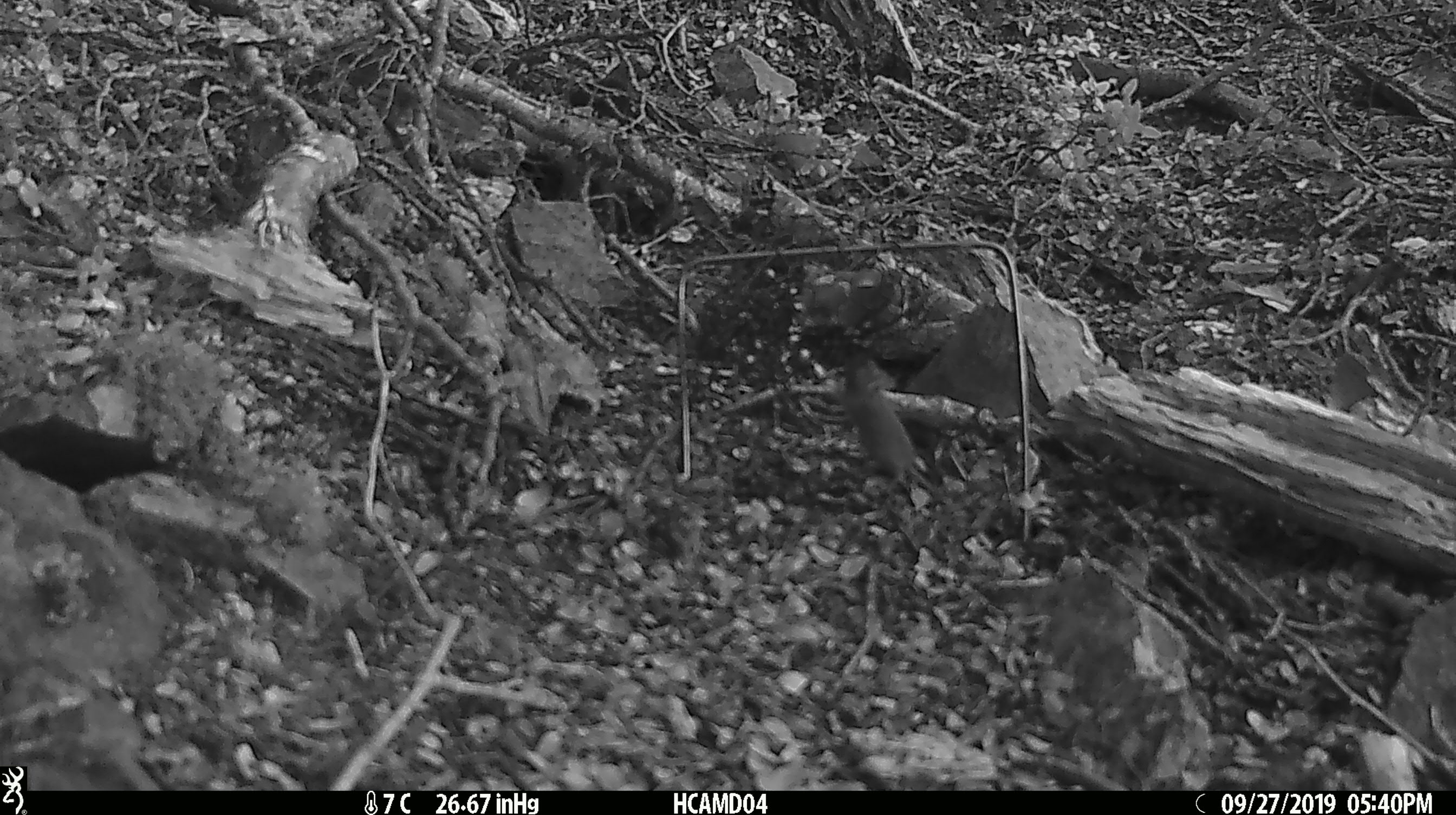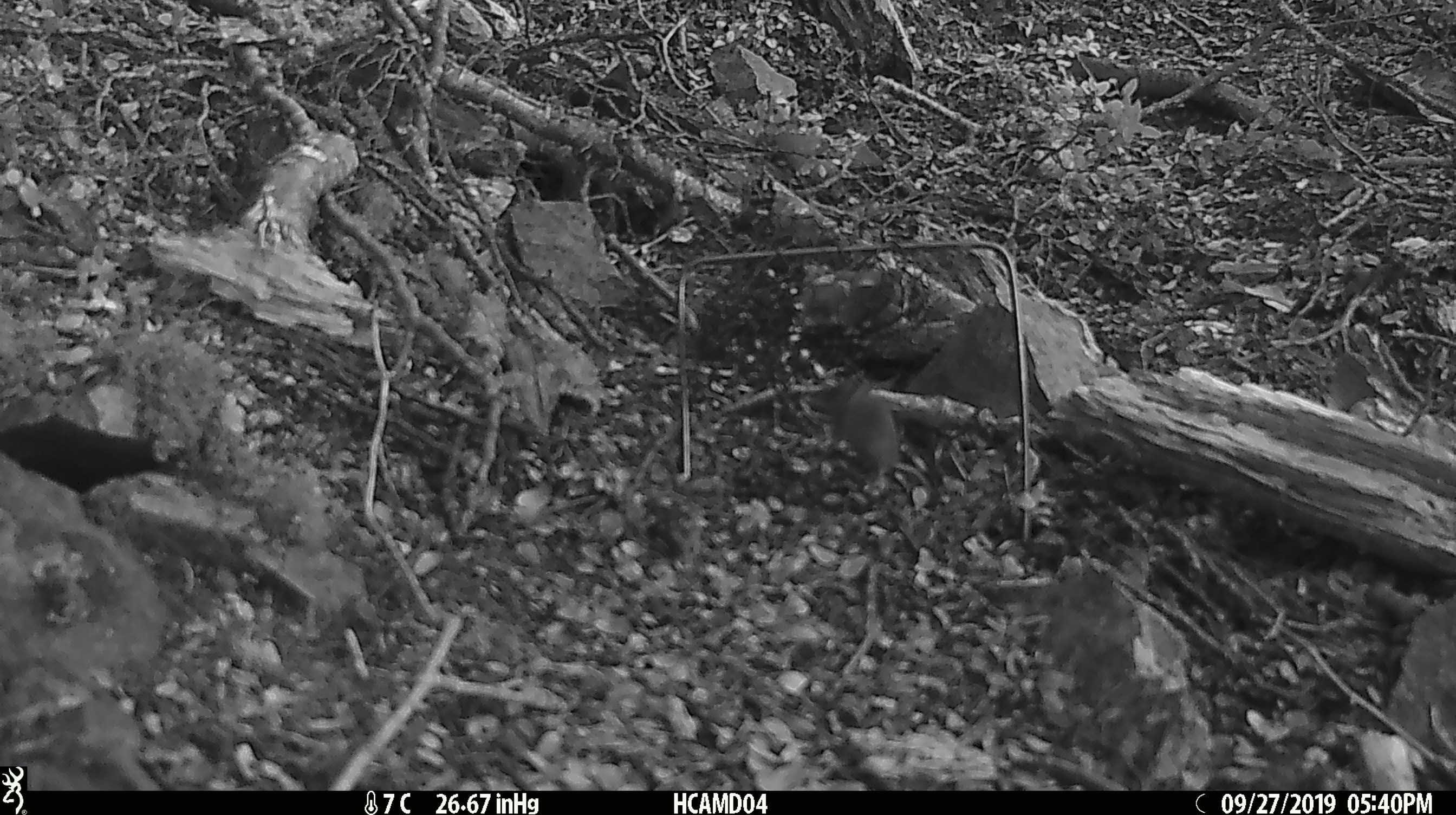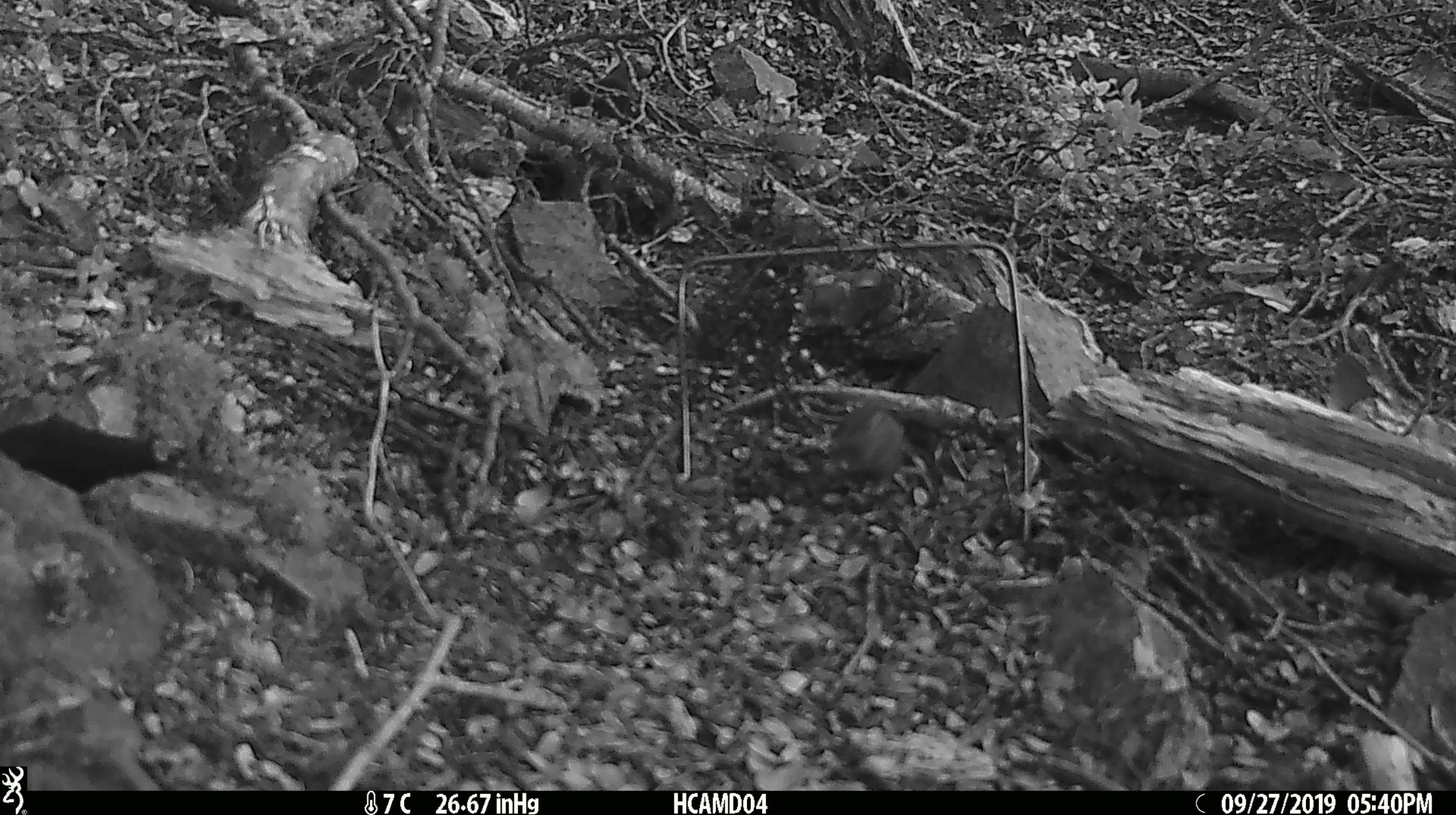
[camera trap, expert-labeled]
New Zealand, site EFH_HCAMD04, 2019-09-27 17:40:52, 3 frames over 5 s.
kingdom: Animalia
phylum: Chordata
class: Mammalia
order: Rodentia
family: Muridae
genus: Mus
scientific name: Mus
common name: mouse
Mouse (Mus).